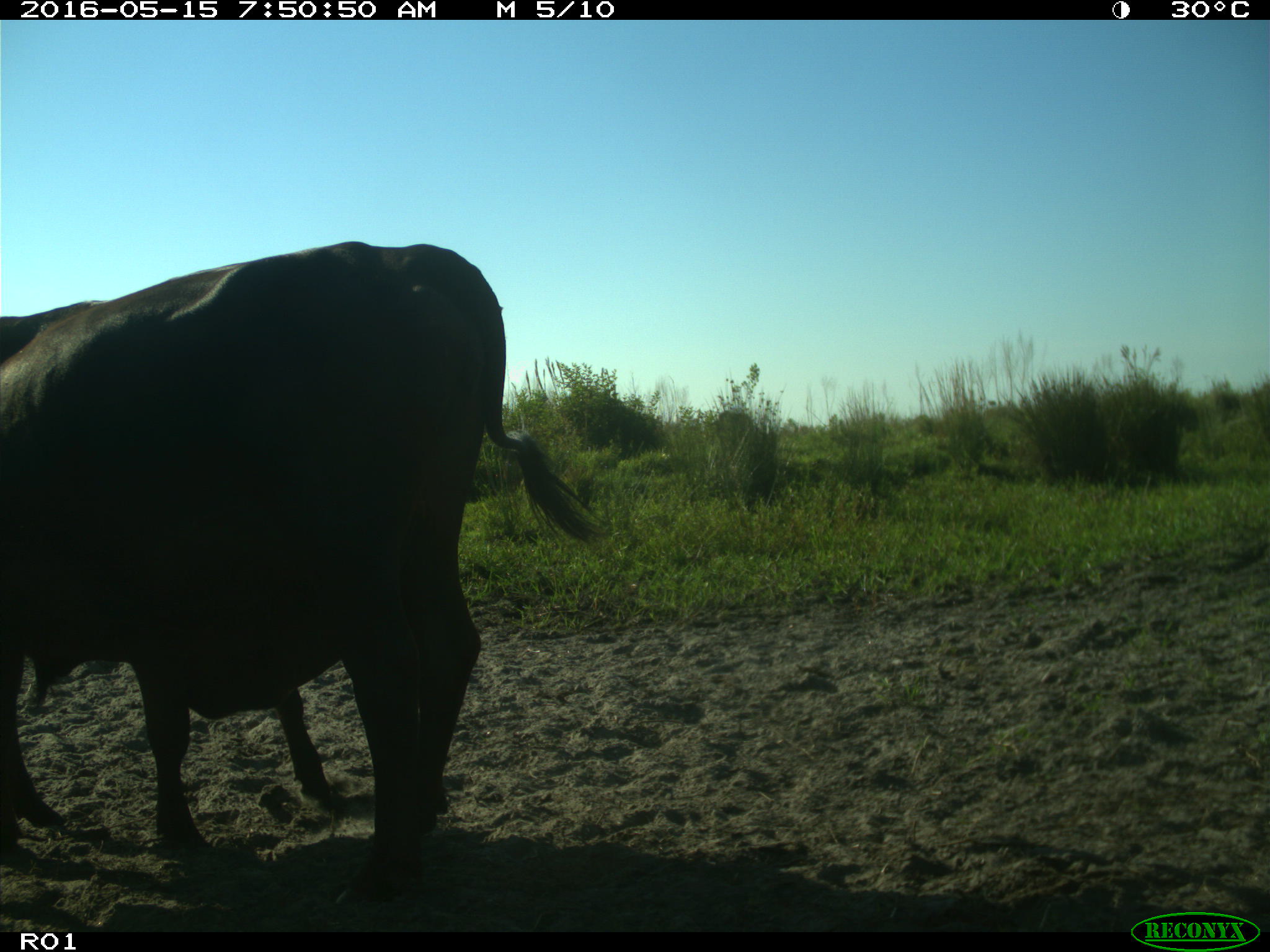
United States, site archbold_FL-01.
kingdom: Animalia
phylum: Chordata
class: Mammalia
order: Artiodactyla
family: Bovidae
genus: Bos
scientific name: Bos taurus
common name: domestic cow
Bos taurus (domestic cow).